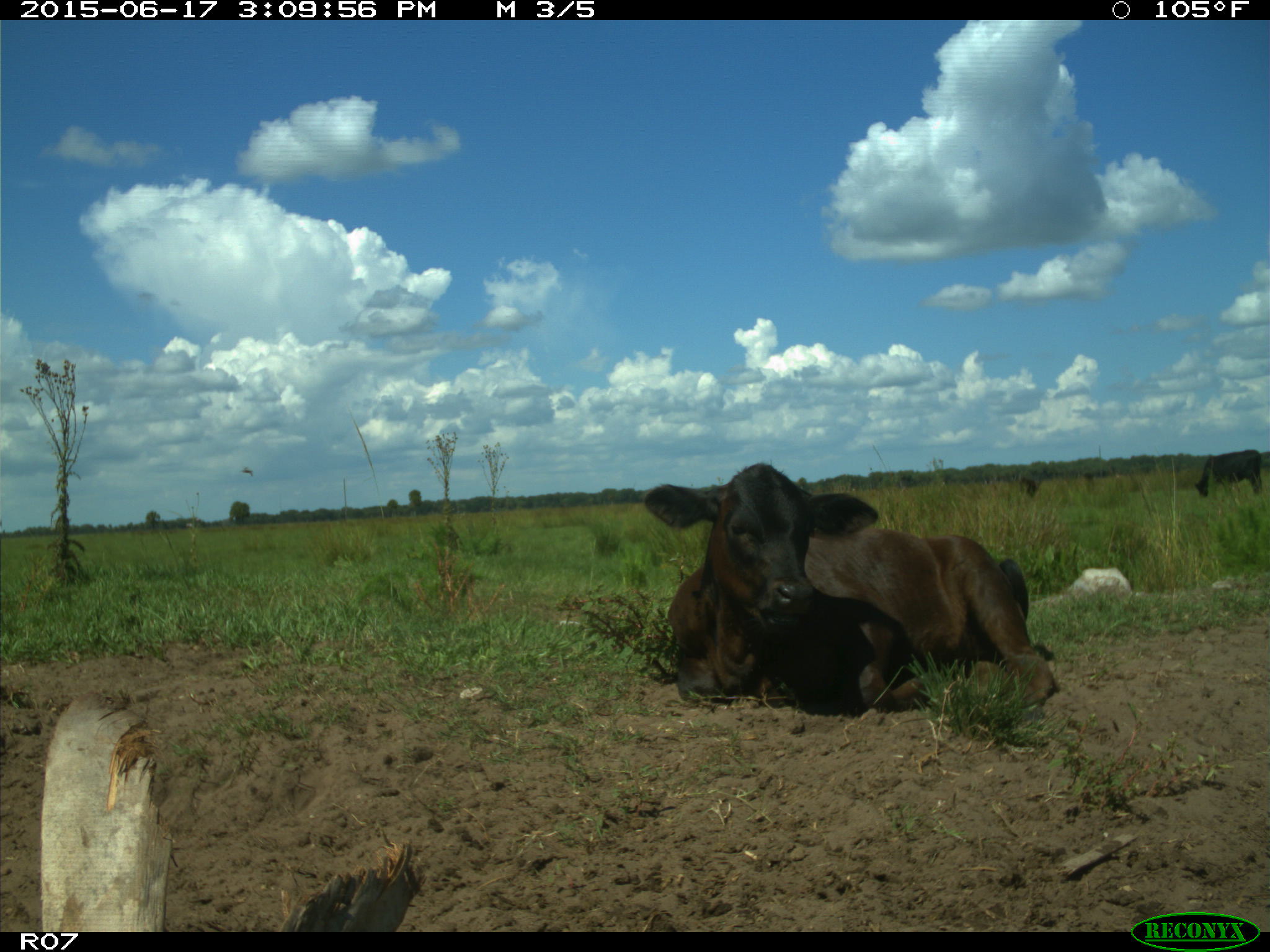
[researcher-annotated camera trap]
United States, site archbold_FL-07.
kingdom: Animalia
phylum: Chordata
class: Mammalia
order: Artiodactyla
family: Bovidae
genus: Bos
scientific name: Bos taurus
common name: domestic cow